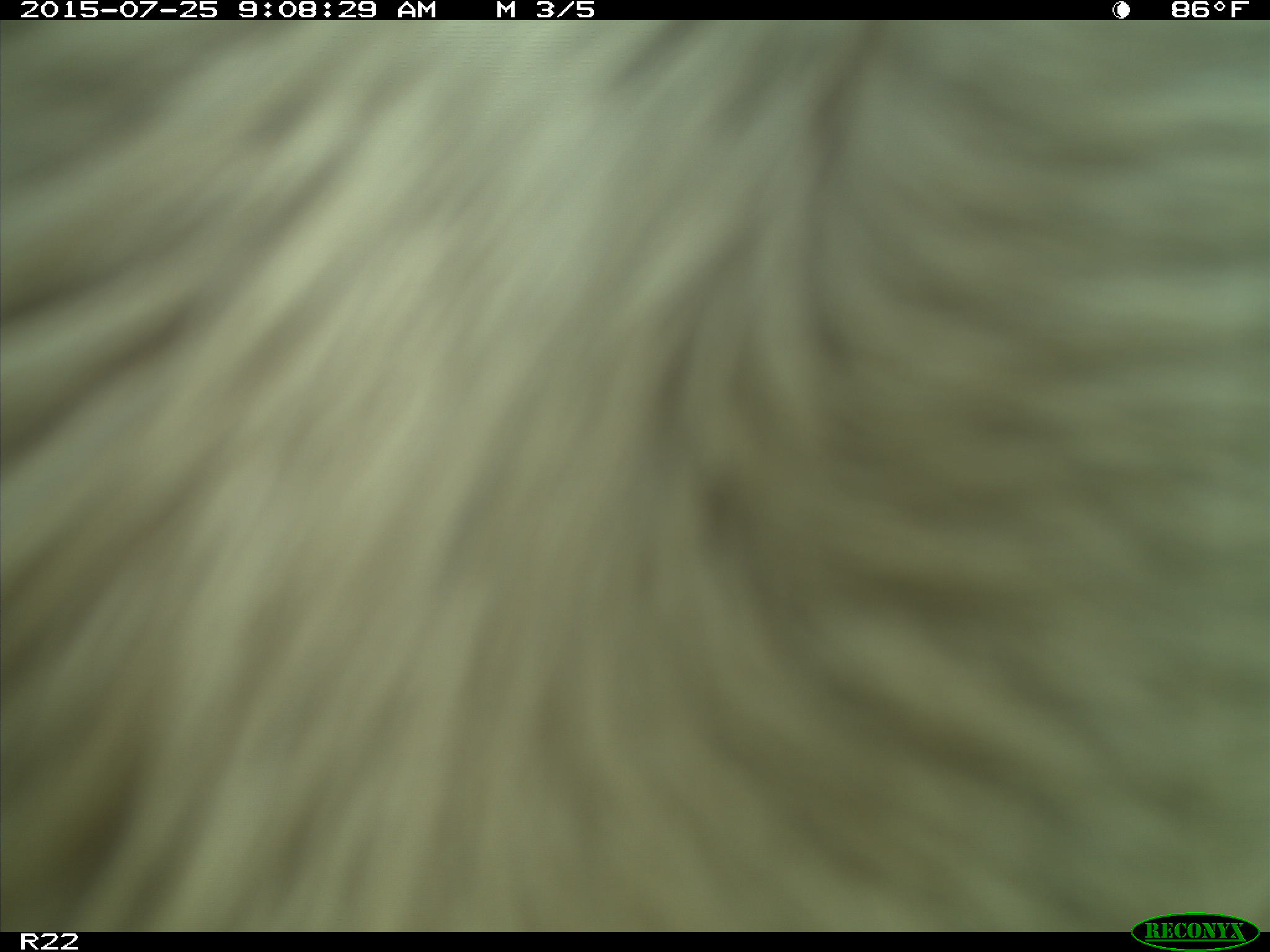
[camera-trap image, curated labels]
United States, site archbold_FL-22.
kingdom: Animalia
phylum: Chordata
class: Mammalia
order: Artiodactyla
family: Bovidae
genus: Bos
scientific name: Bos taurus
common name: domestic cow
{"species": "Bos taurus (domestic cow)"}